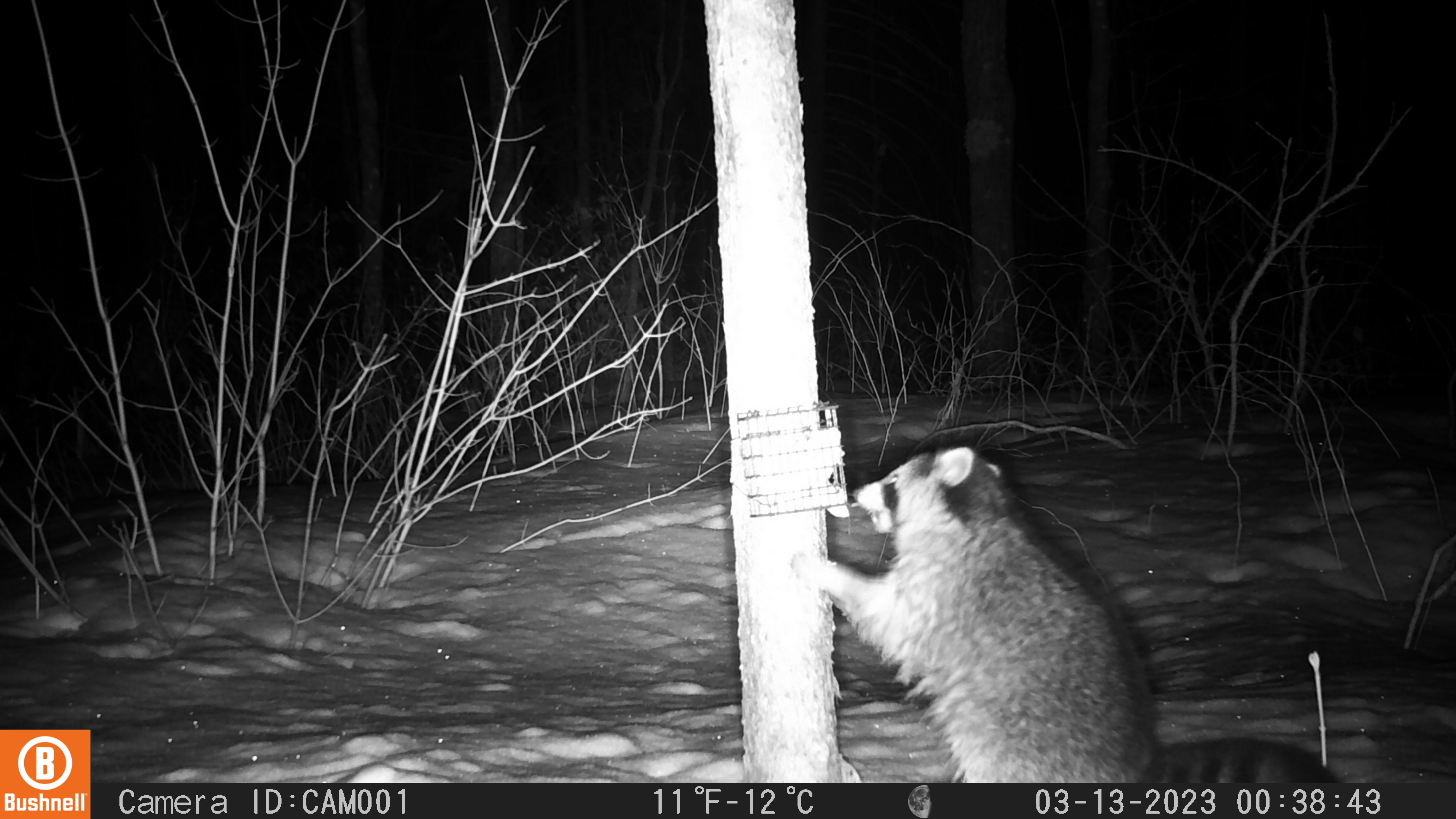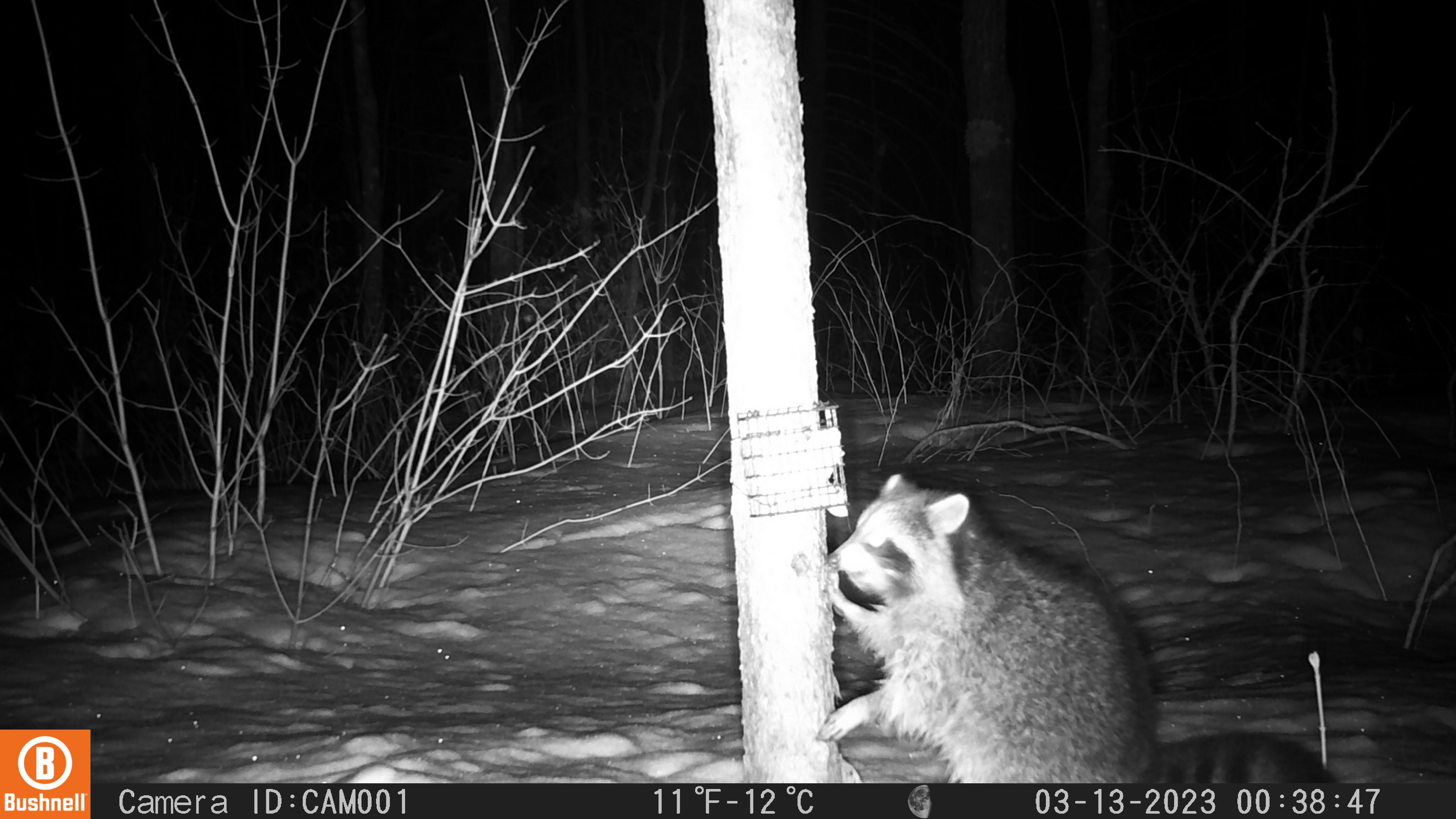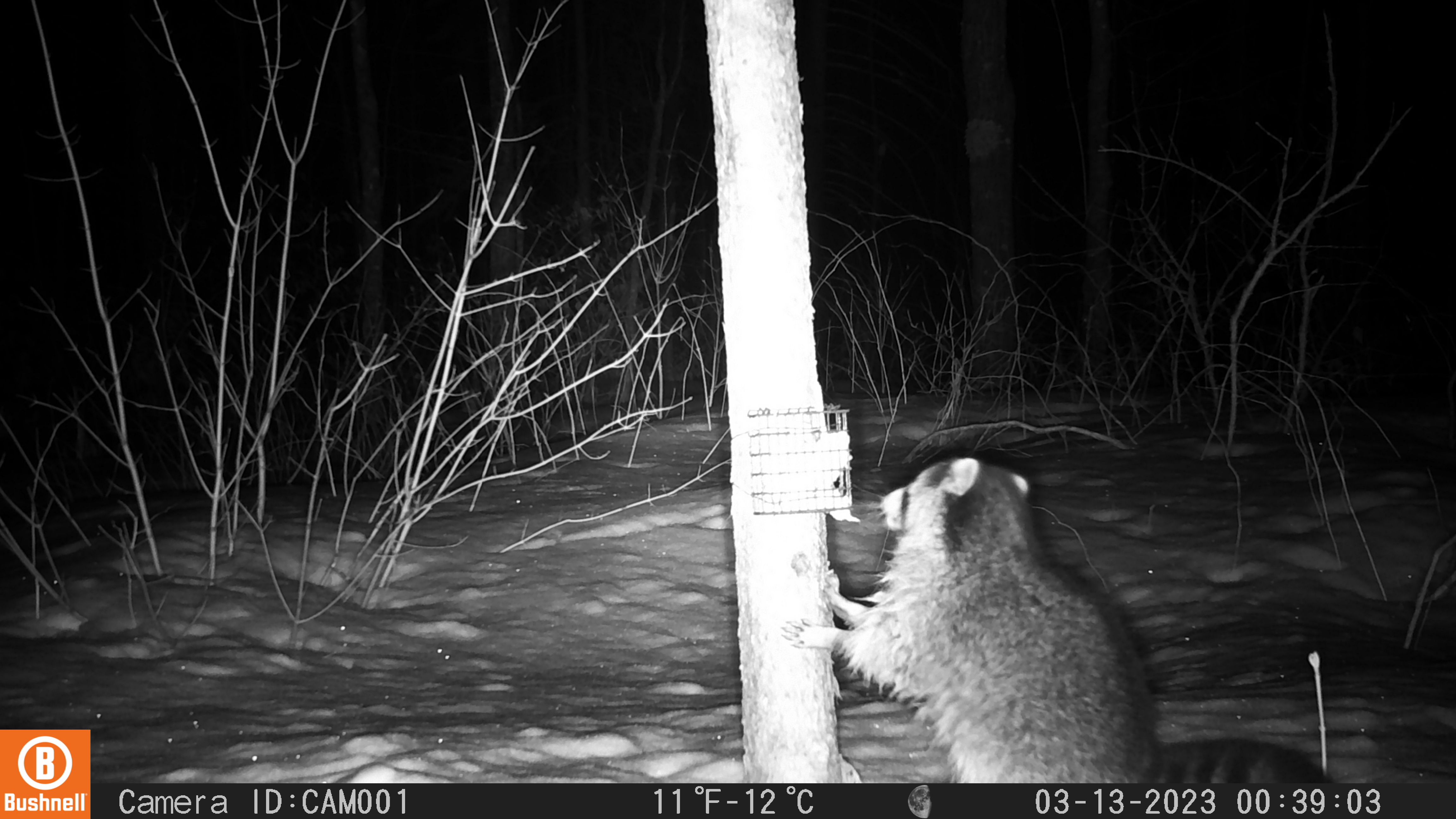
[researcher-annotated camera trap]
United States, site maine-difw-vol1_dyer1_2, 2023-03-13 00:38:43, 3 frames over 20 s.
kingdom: Animalia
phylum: Chordata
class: Mammalia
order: Carnivora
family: Procyonidae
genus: Procyon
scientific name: Procyon lotor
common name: raccoon